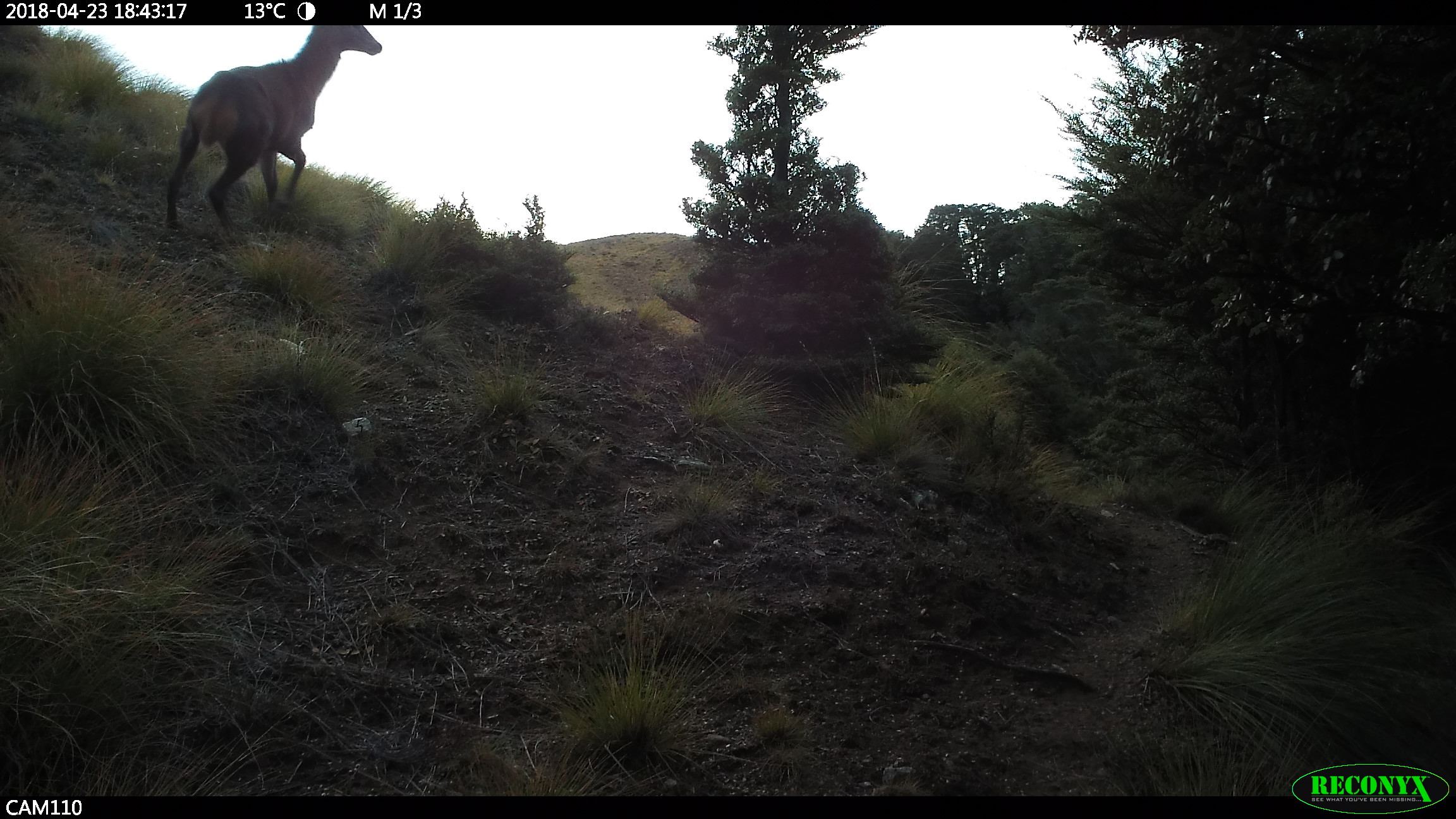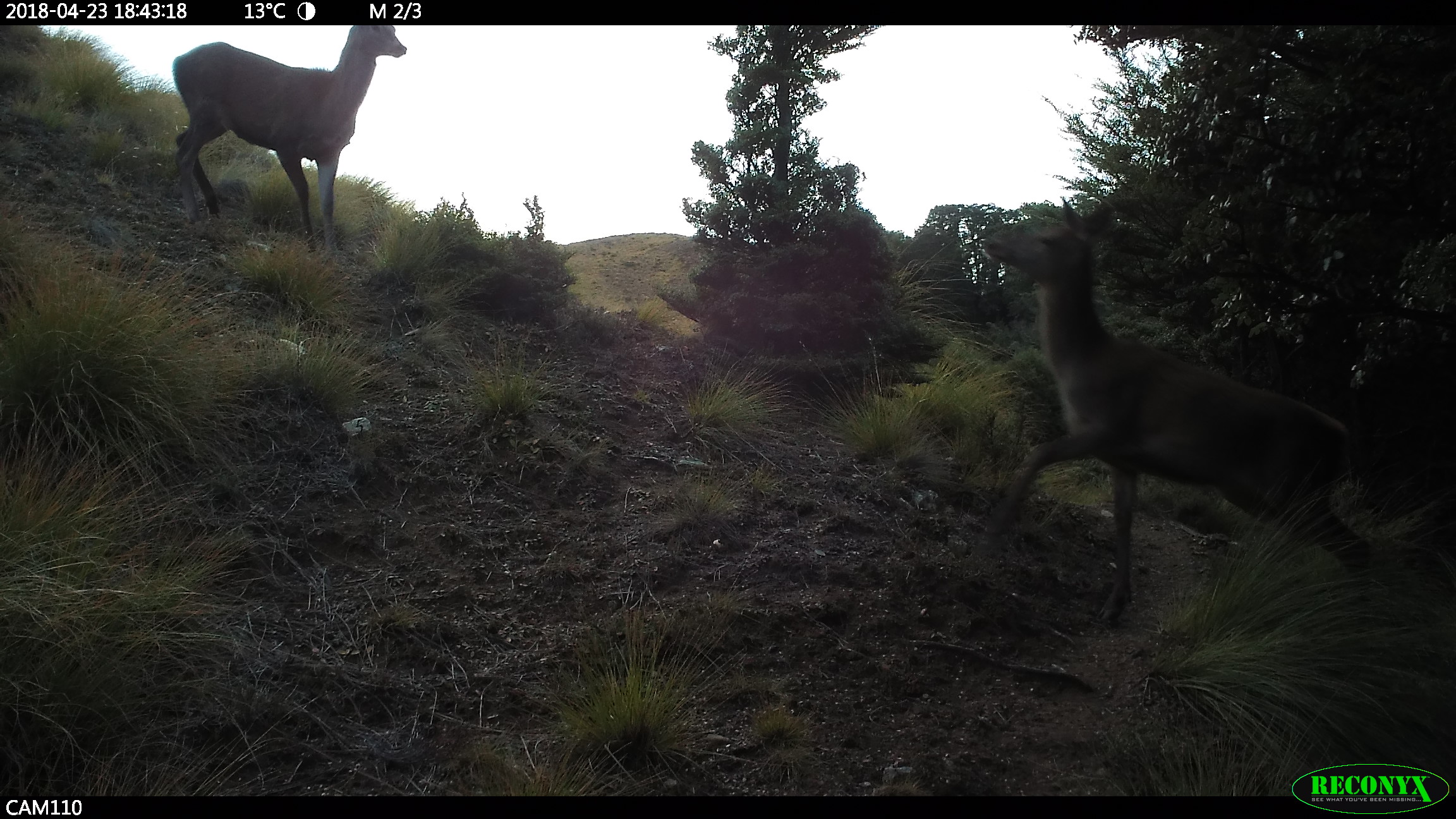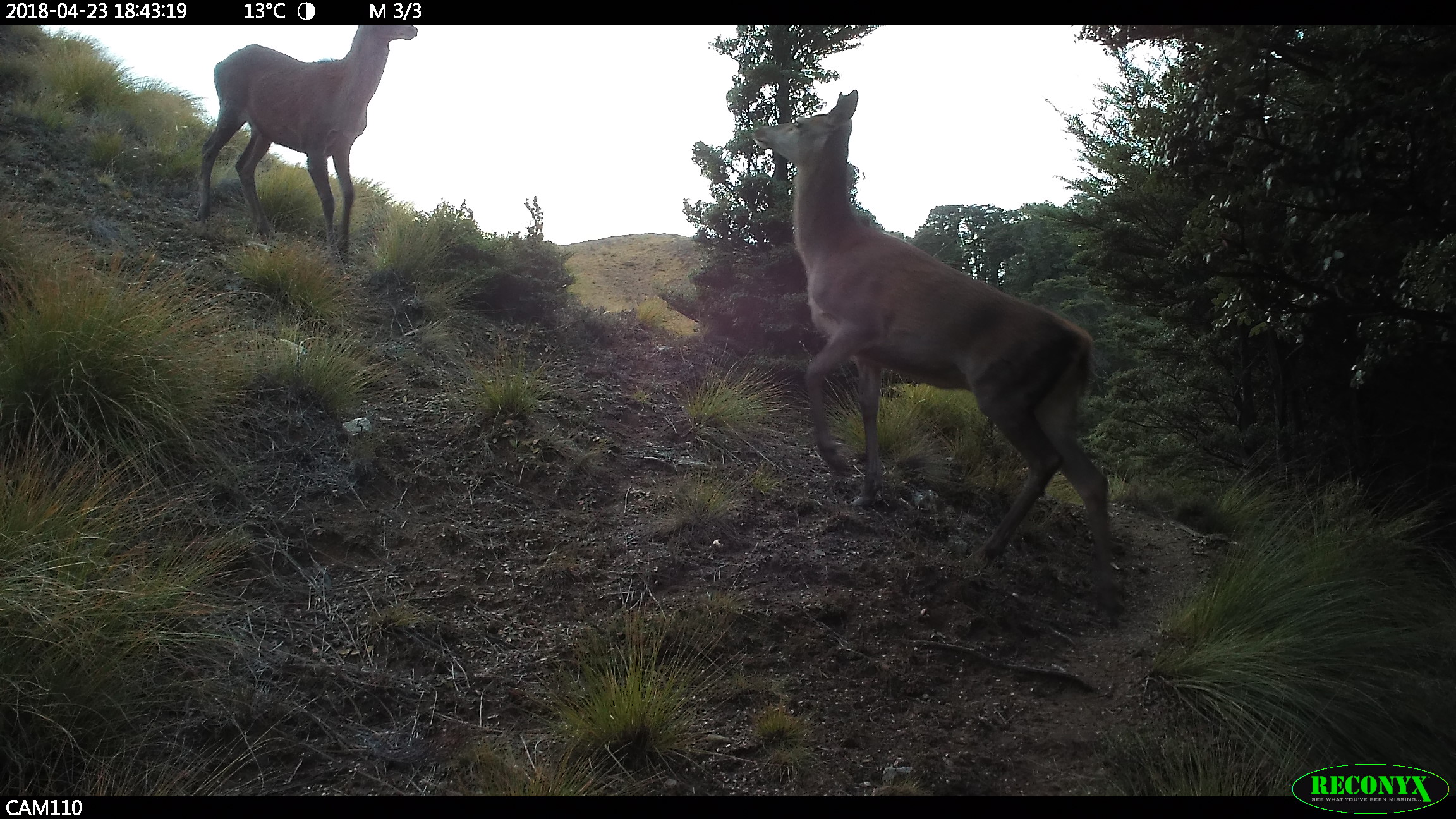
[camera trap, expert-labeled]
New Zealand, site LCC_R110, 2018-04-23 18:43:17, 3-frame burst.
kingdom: Animalia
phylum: Chordata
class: Mammalia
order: Artiodactyla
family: Cervidae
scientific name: Cervidae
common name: deer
Deer (Cervidae).